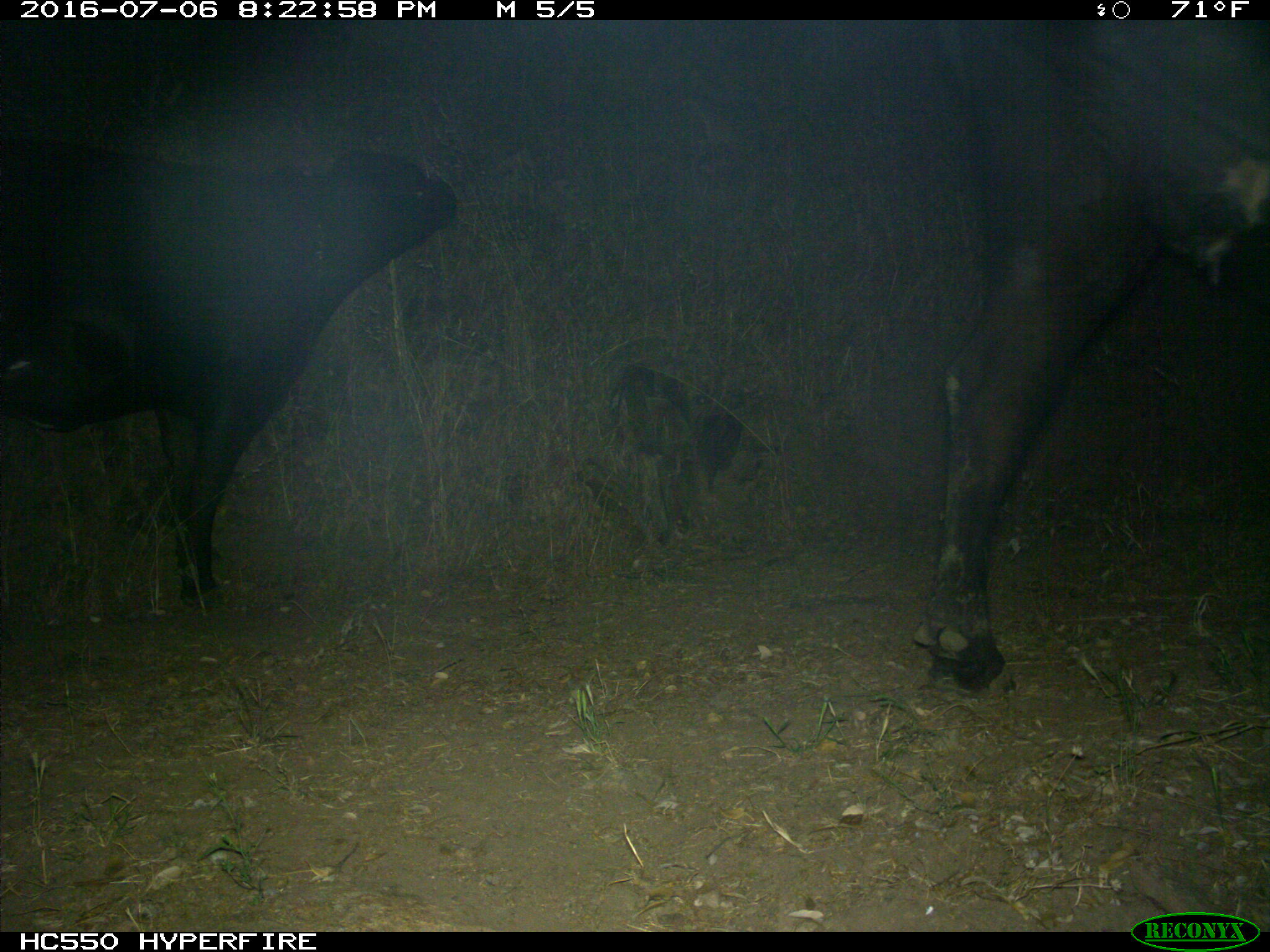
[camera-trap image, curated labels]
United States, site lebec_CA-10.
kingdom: Animalia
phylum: Chordata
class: Mammalia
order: Artiodactyla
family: Bovidae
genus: Bos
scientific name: Bos taurus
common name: domestic cow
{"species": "Bos taurus (domestic cow)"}